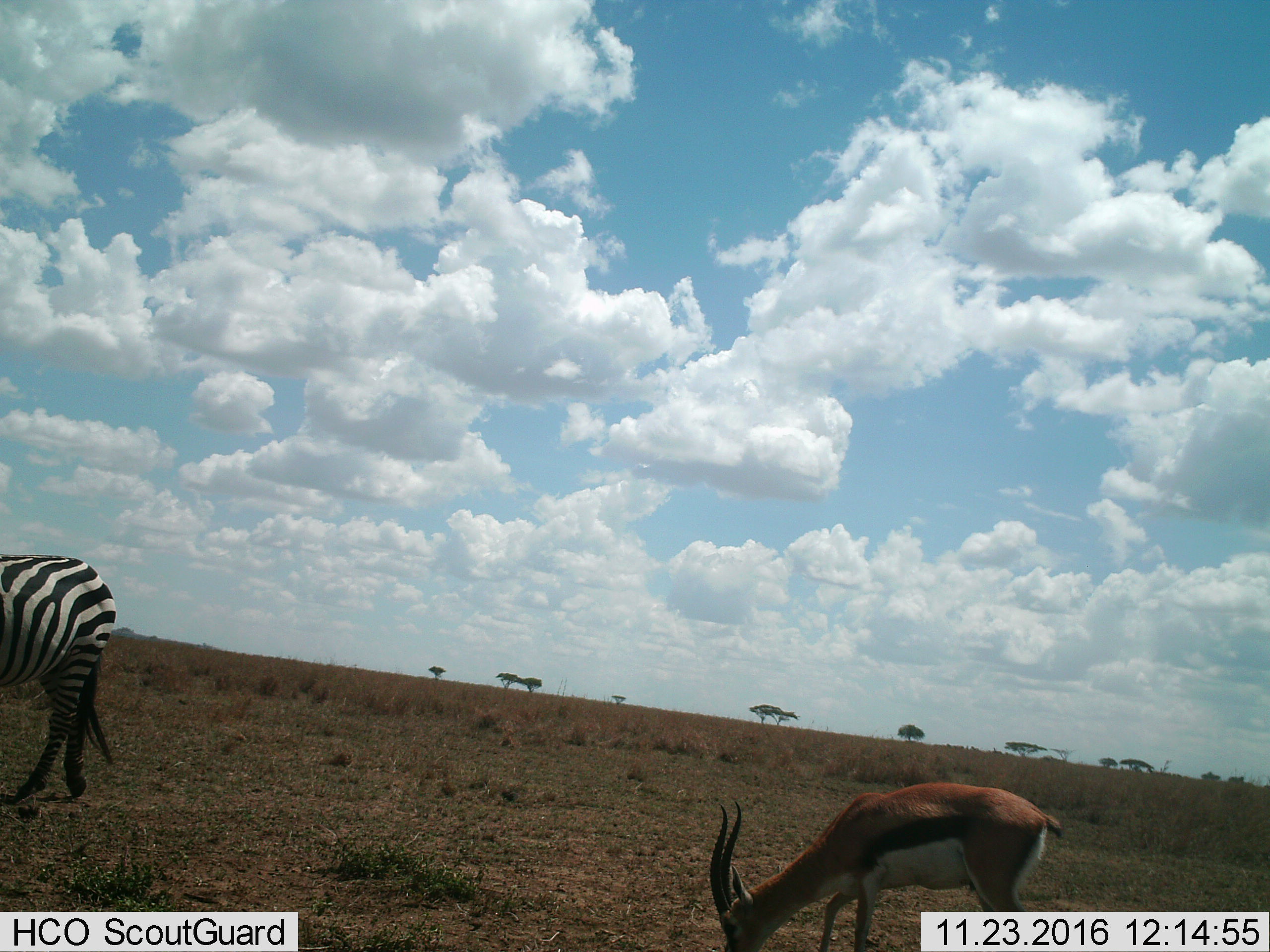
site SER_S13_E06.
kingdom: Animalia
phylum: Chordata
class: Mammalia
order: Artiodactyla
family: Bovidae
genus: Eudorcas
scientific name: Eudorcas thomsonii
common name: thomson's gazelle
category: gazellethomsons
Gazellethomsons (thomson's gazelle) (Eudorcas thomsonii), count 1. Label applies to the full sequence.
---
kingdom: Animalia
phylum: Chordata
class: Mammalia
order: Perissodactyla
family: Equidae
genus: Equus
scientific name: Equus quagga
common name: plains zebra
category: zebraplains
Zebraplains (plains zebra) (Equus quagga), count 1. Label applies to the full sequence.